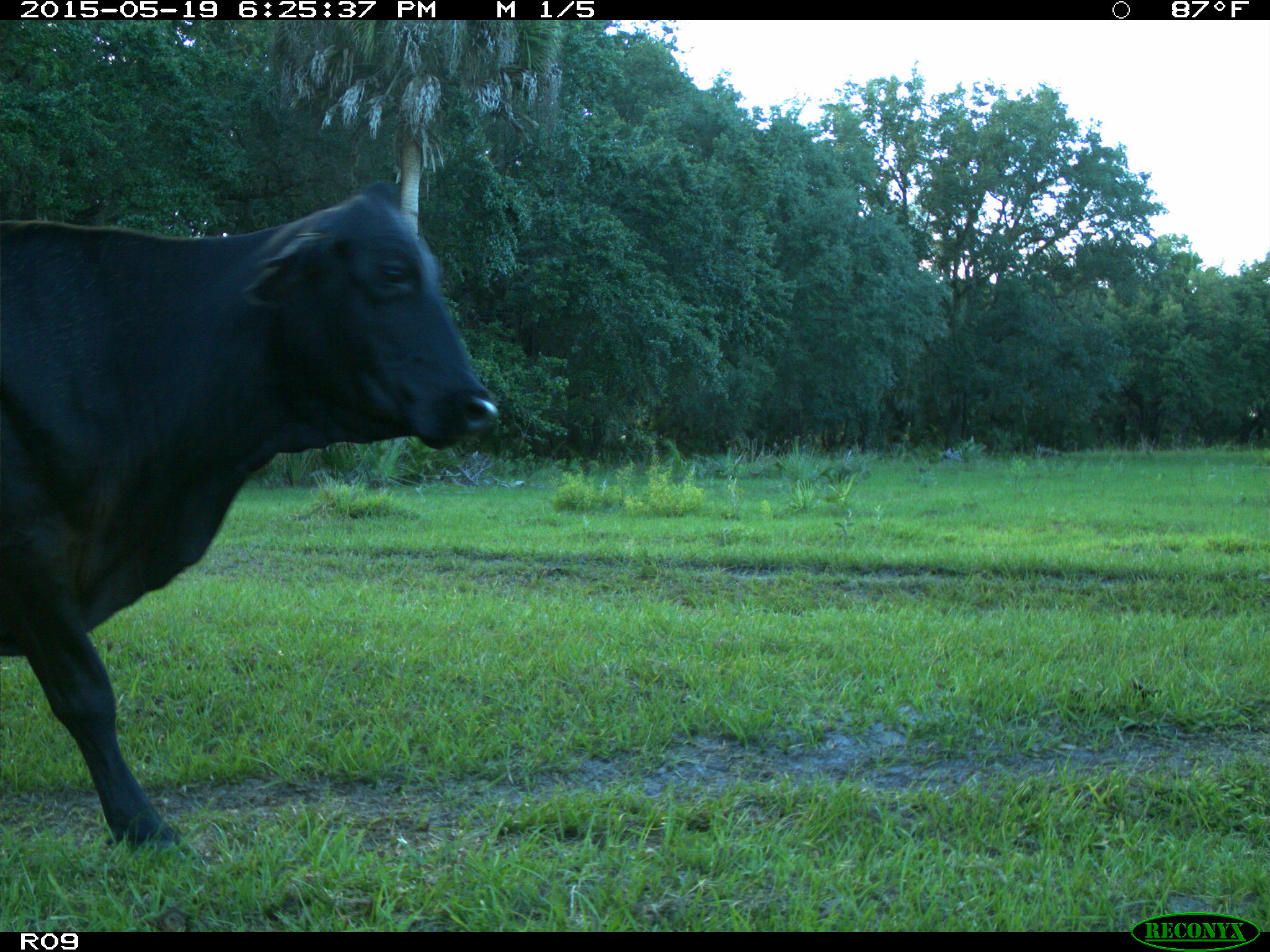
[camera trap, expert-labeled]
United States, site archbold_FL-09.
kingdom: Animalia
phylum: Chordata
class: Mammalia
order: Artiodactyla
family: Bovidae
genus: Bos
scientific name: Bos taurus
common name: domestic cow